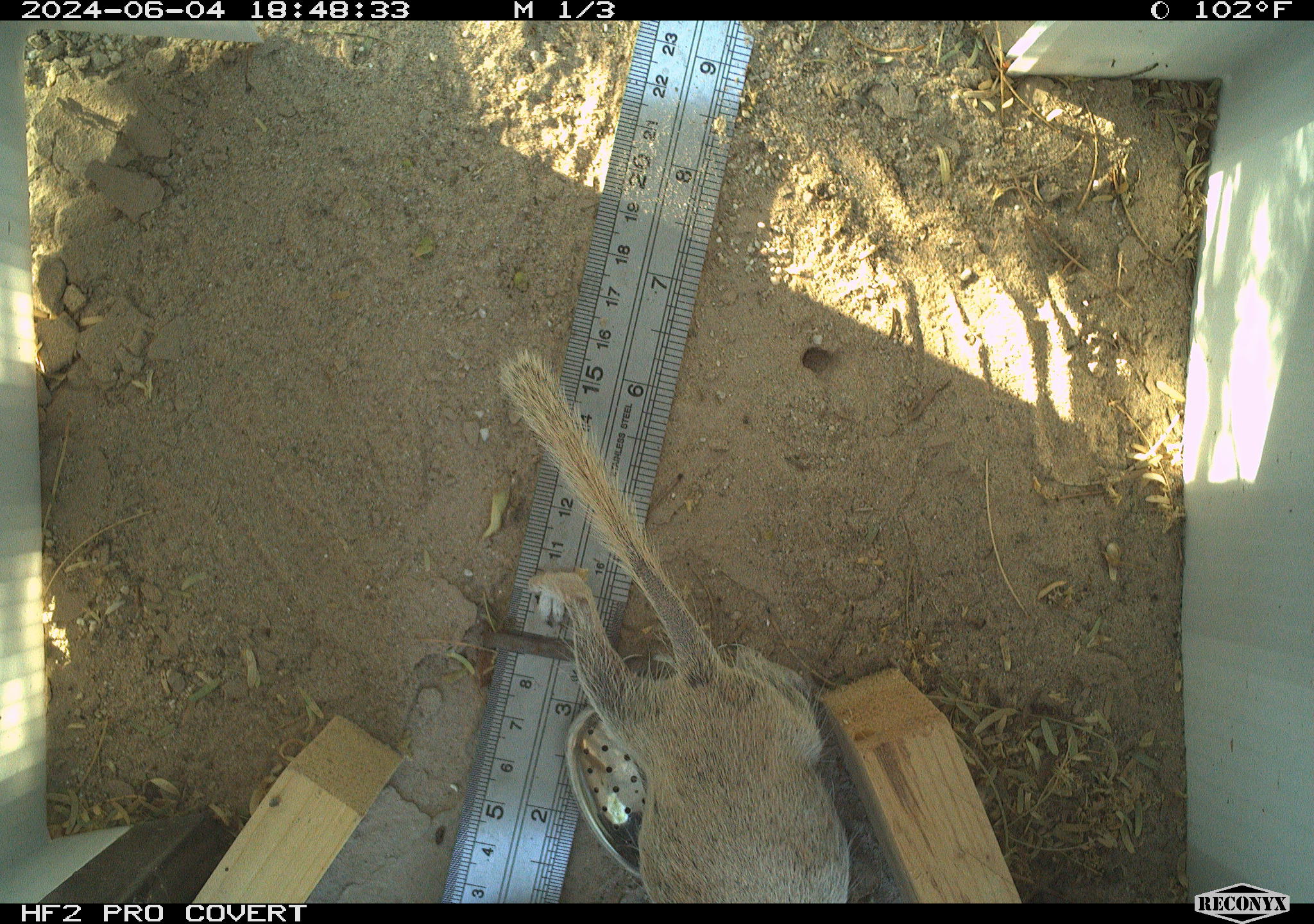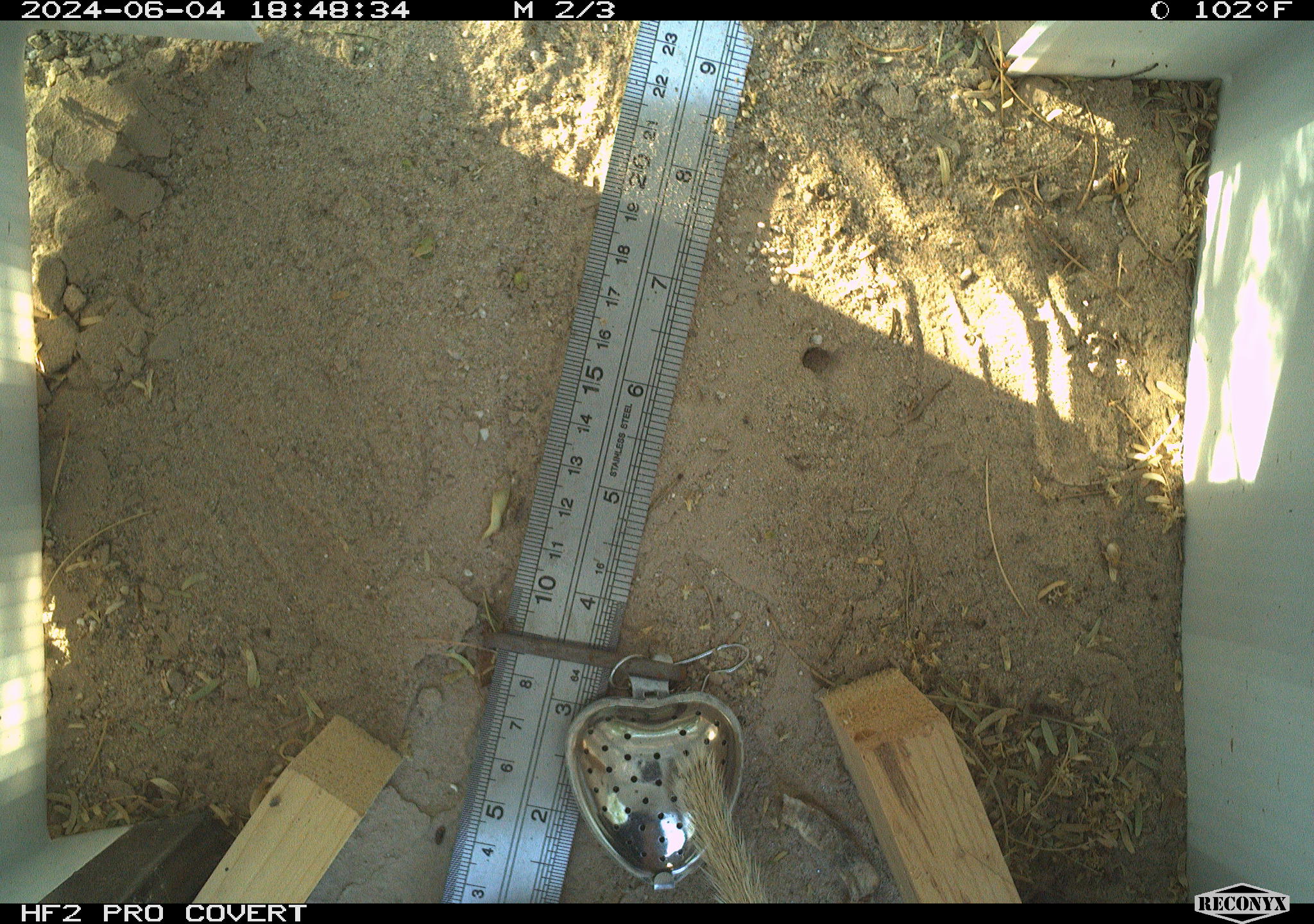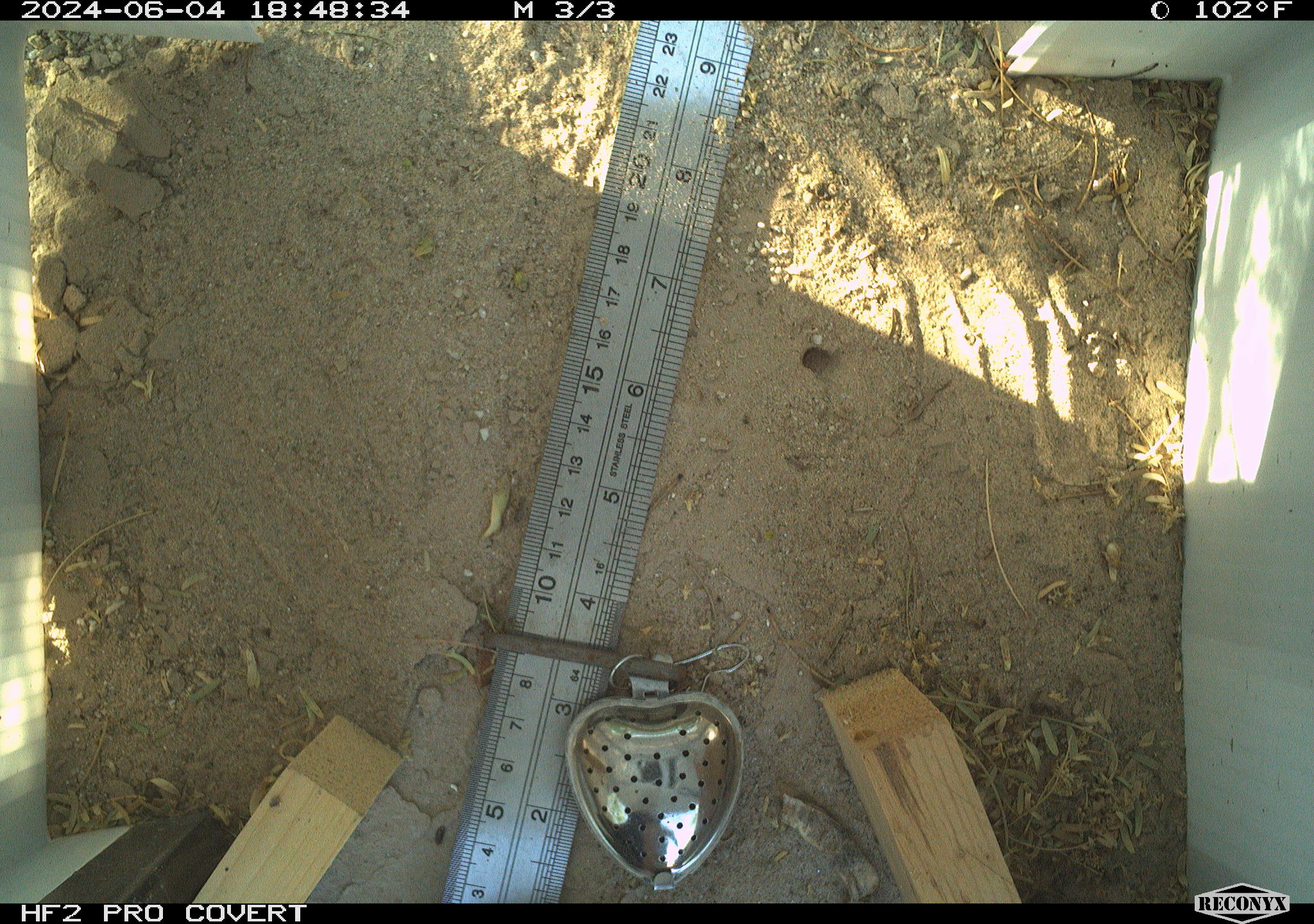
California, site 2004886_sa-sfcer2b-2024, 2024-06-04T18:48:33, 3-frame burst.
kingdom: Animalia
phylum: Chordata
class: Mammalia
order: Rodentia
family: Sciuridae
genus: Xerospermophilus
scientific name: Xerospermophilus tereticaudus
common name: round-tailed ground squirrel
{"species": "round-tailed ground squirrel (Xerospermophilus tereticaudus)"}